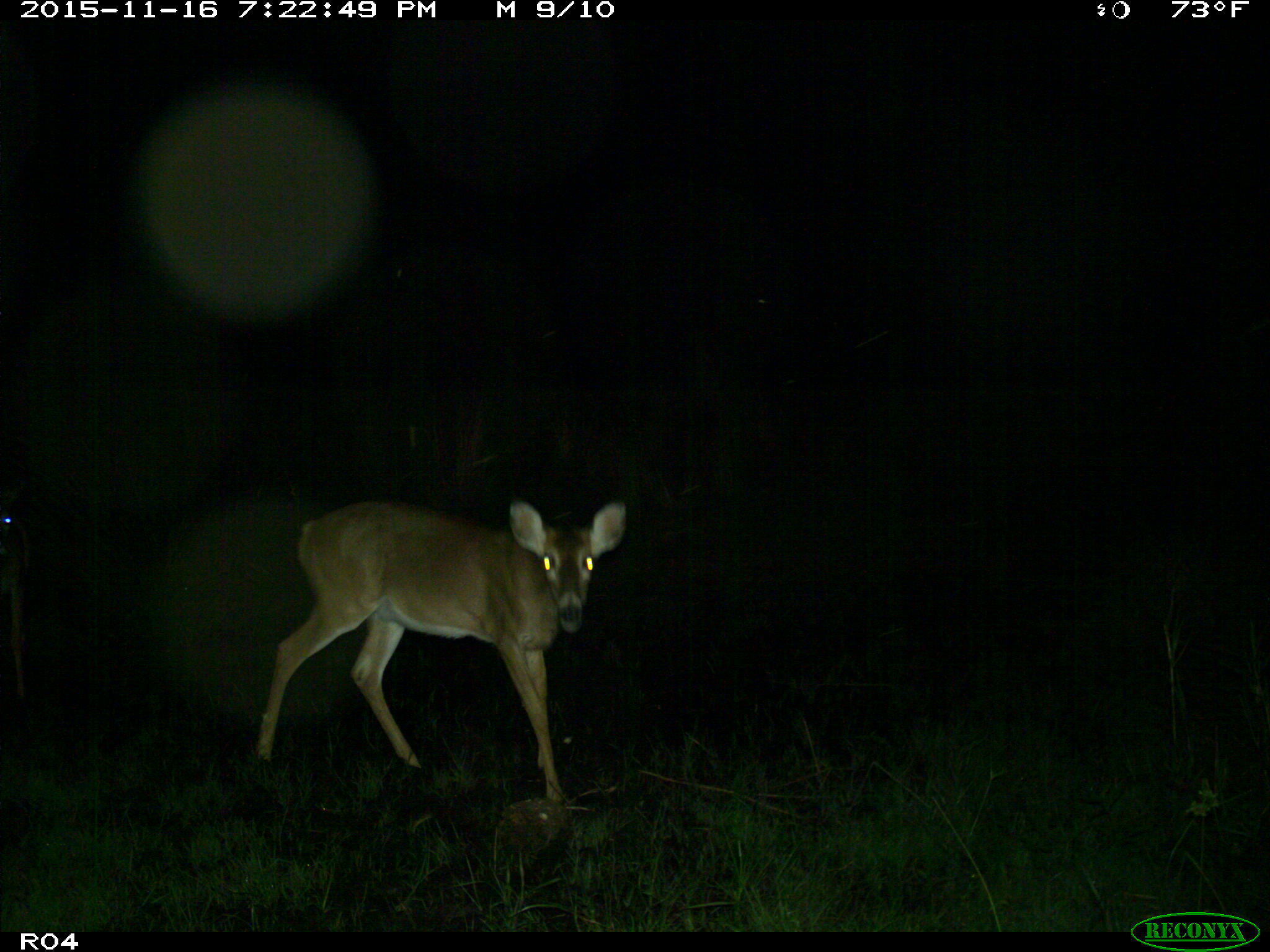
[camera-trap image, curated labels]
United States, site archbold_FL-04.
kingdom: Animalia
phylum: Chordata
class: Mammalia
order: Artiodactyla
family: Cervidae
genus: Odocoileus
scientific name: Odocoileus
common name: deer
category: unidentified deer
Unidentified deer (deer) (Odocoileus).